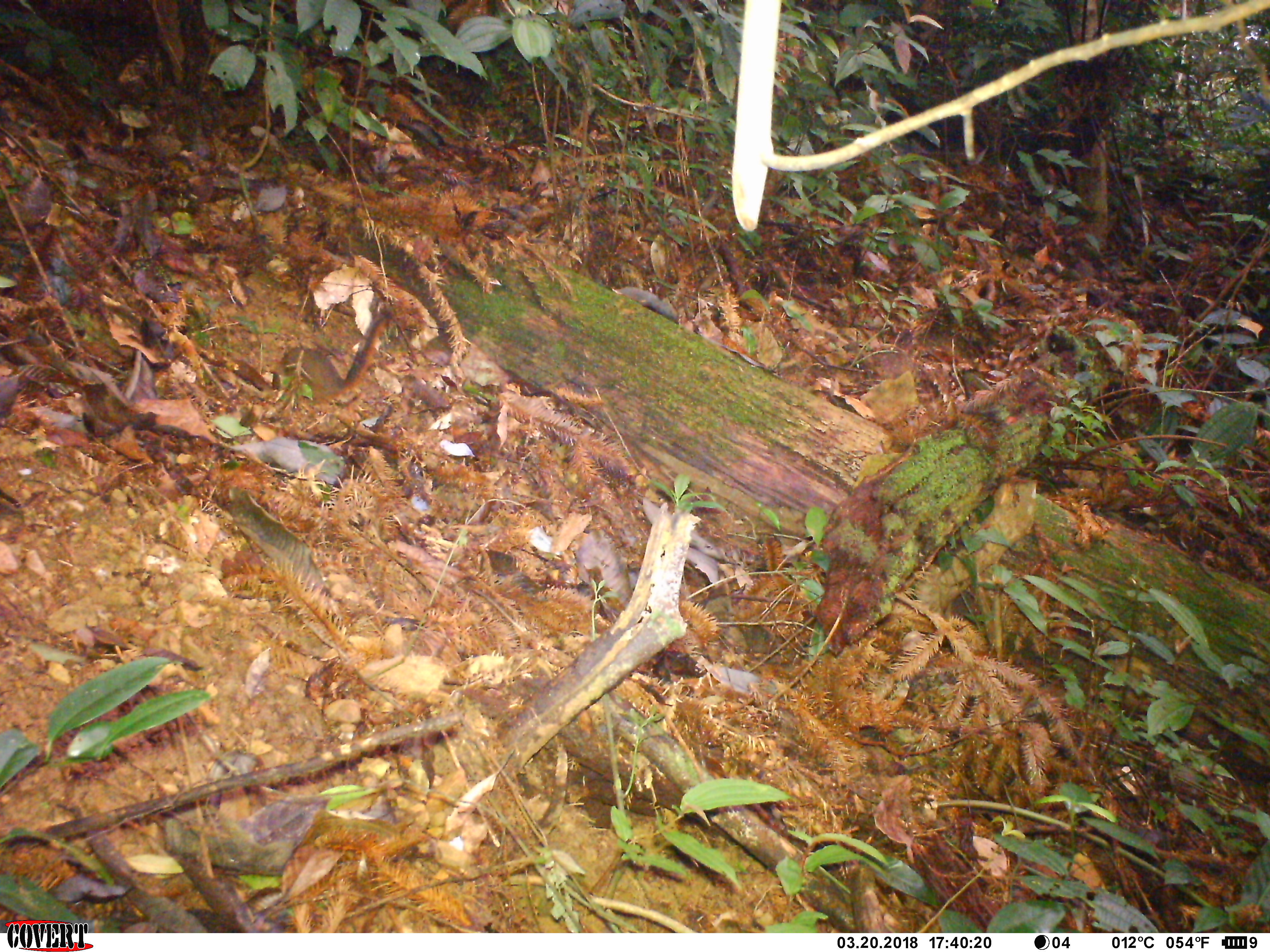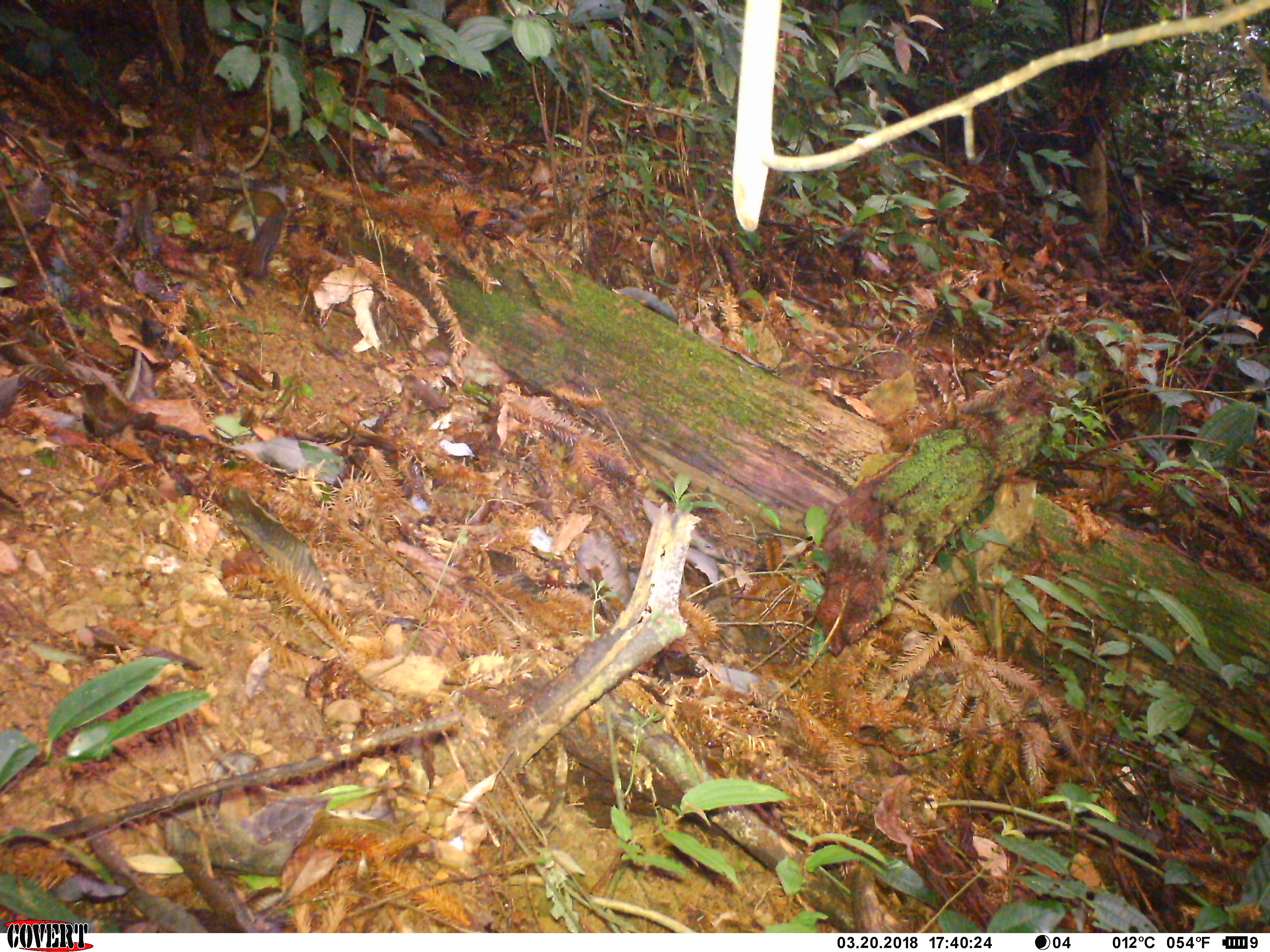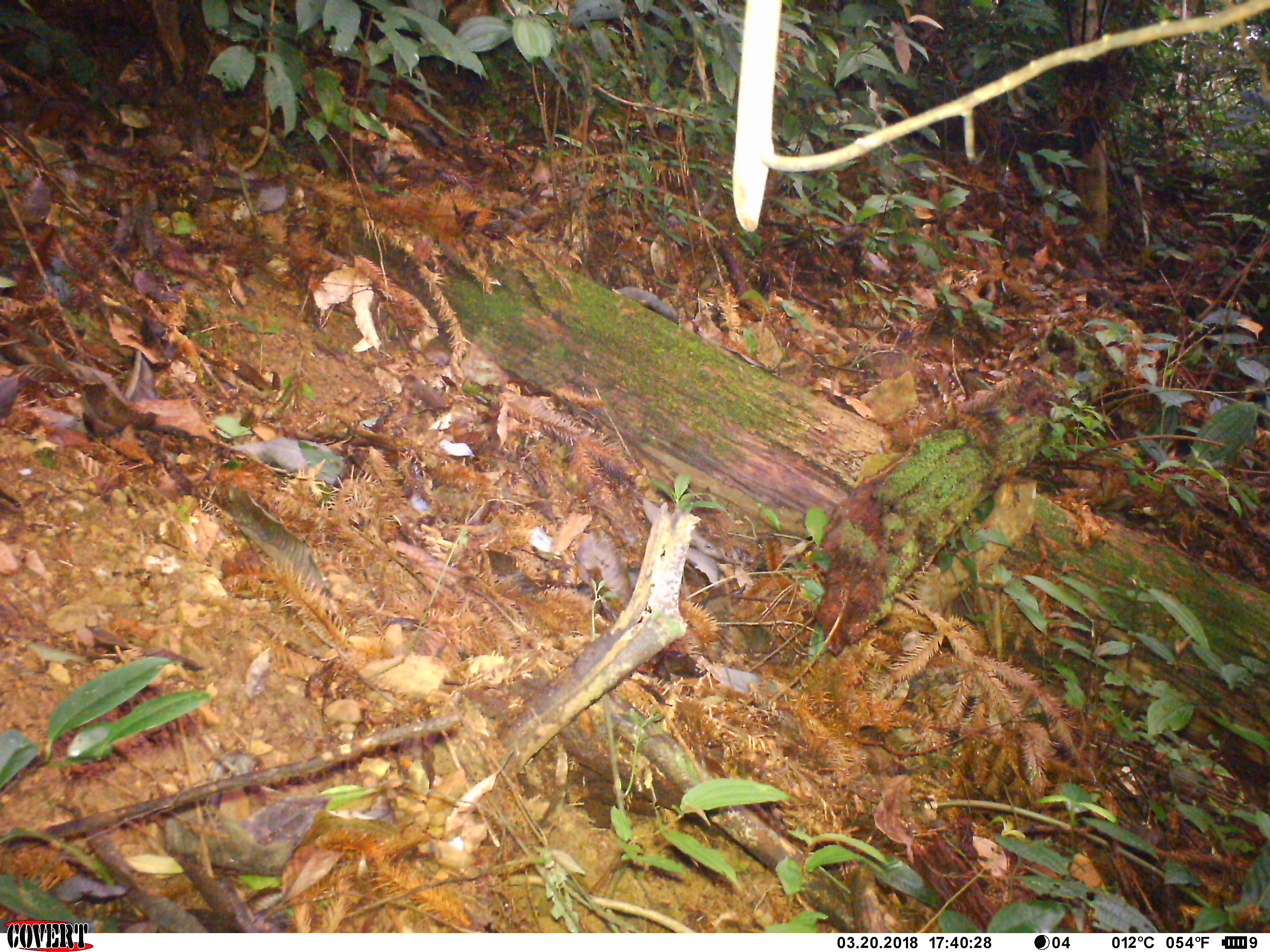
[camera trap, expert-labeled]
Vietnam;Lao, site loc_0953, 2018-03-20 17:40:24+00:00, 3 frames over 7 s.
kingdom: Animalia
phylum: Chordata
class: Mammalia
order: Rodentia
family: Sciuridae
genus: Dremomys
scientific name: Dremomys rufigenis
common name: red-cheeked squirrel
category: red cheeked squirrel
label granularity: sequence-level